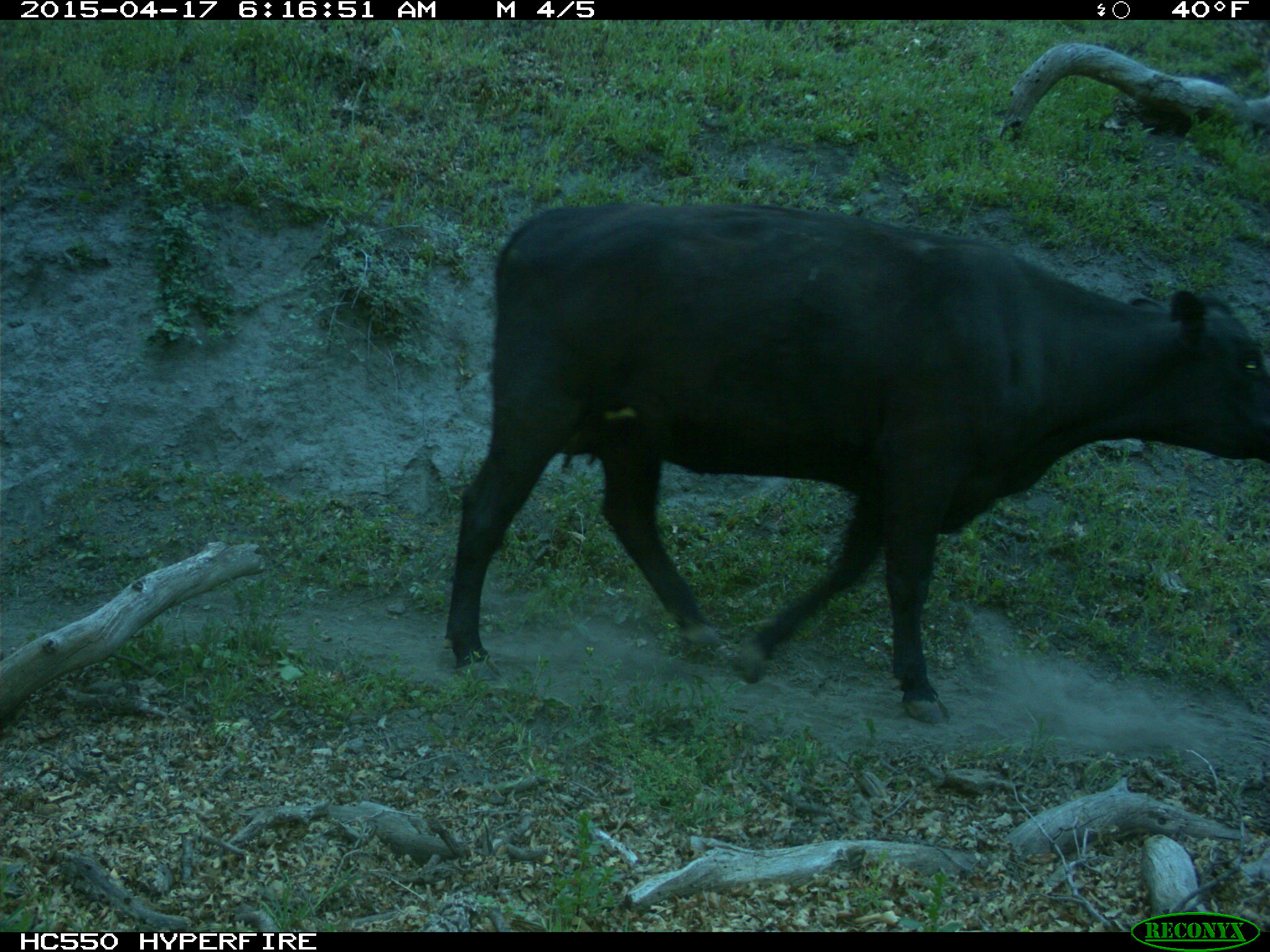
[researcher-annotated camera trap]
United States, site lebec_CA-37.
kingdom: Animalia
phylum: Chordata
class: Mammalia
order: Artiodactyla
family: Bovidae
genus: Bos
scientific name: Bos taurus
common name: domestic cow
Bos taurus (domestic cow).